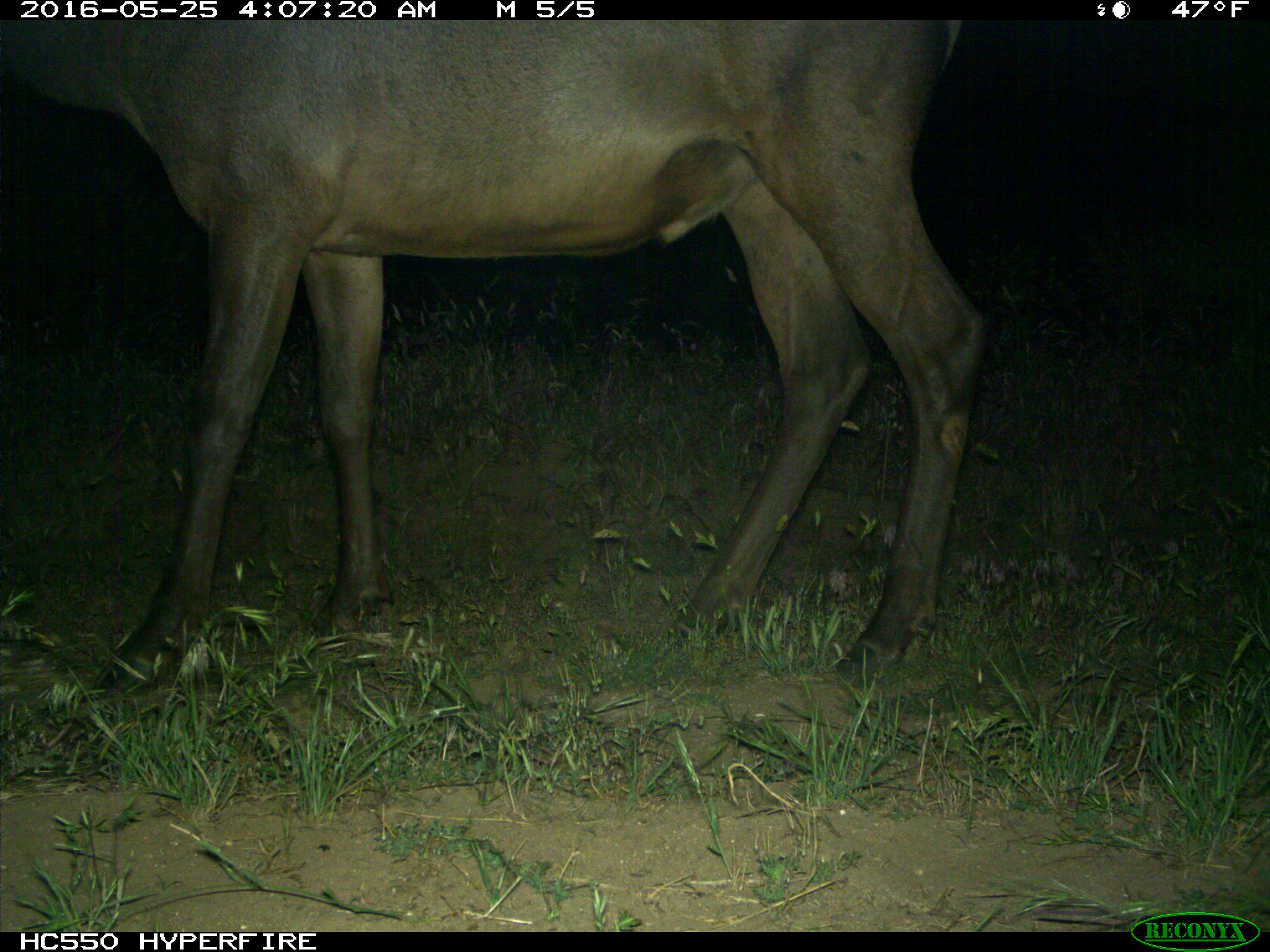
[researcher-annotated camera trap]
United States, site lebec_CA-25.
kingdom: Animalia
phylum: Chordata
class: Mammalia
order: Artiodactyla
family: Cervidae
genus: Cervus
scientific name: Cervus canadensis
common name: elk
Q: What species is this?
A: Cervus canadensis (elk).